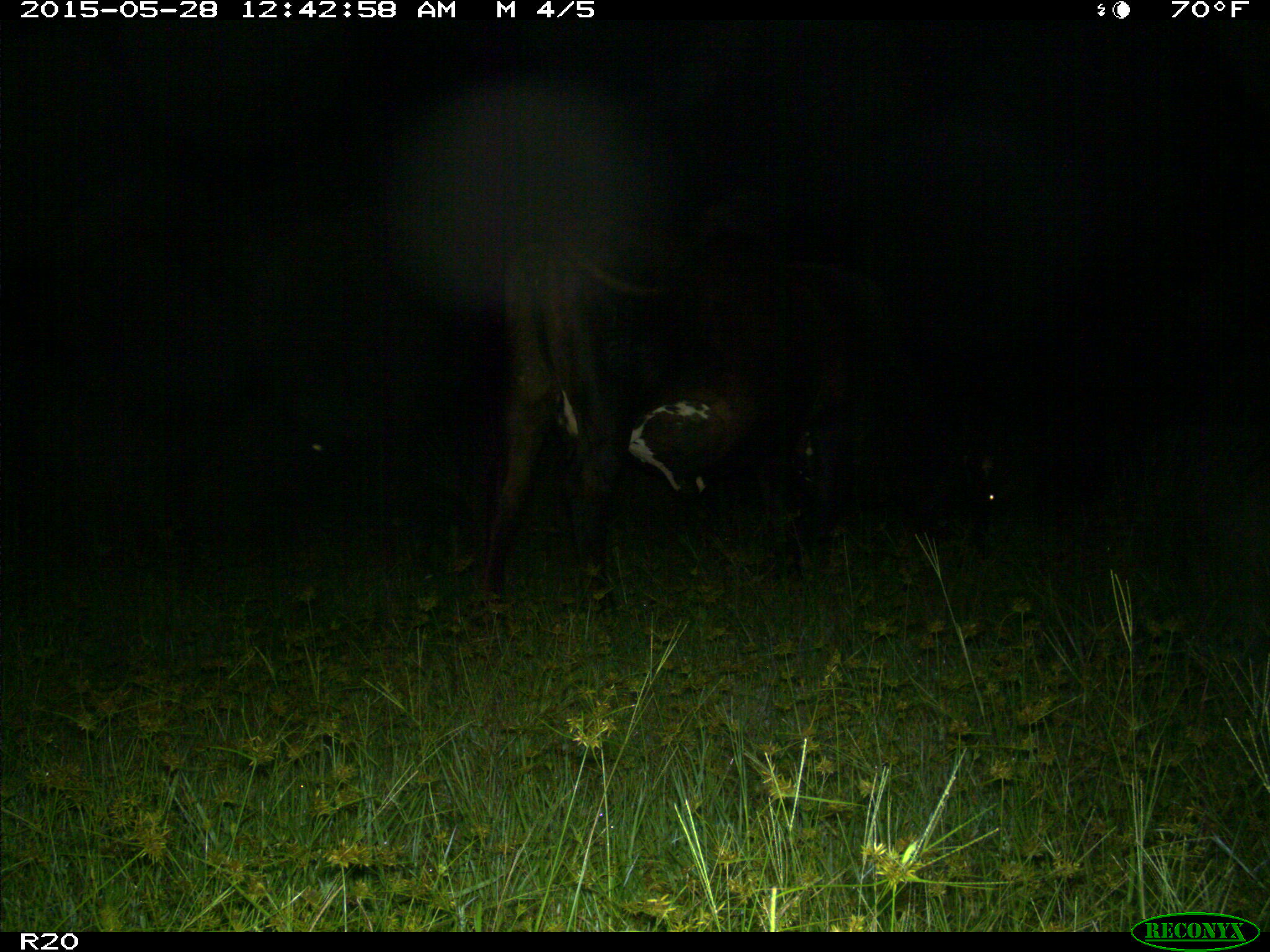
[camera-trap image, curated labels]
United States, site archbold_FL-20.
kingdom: Animalia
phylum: Chordata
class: Mammalia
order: Artiodactyla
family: Bovidae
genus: Bos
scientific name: Bos taurus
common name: domestic cow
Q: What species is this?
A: Bos taurus (domestic cow).